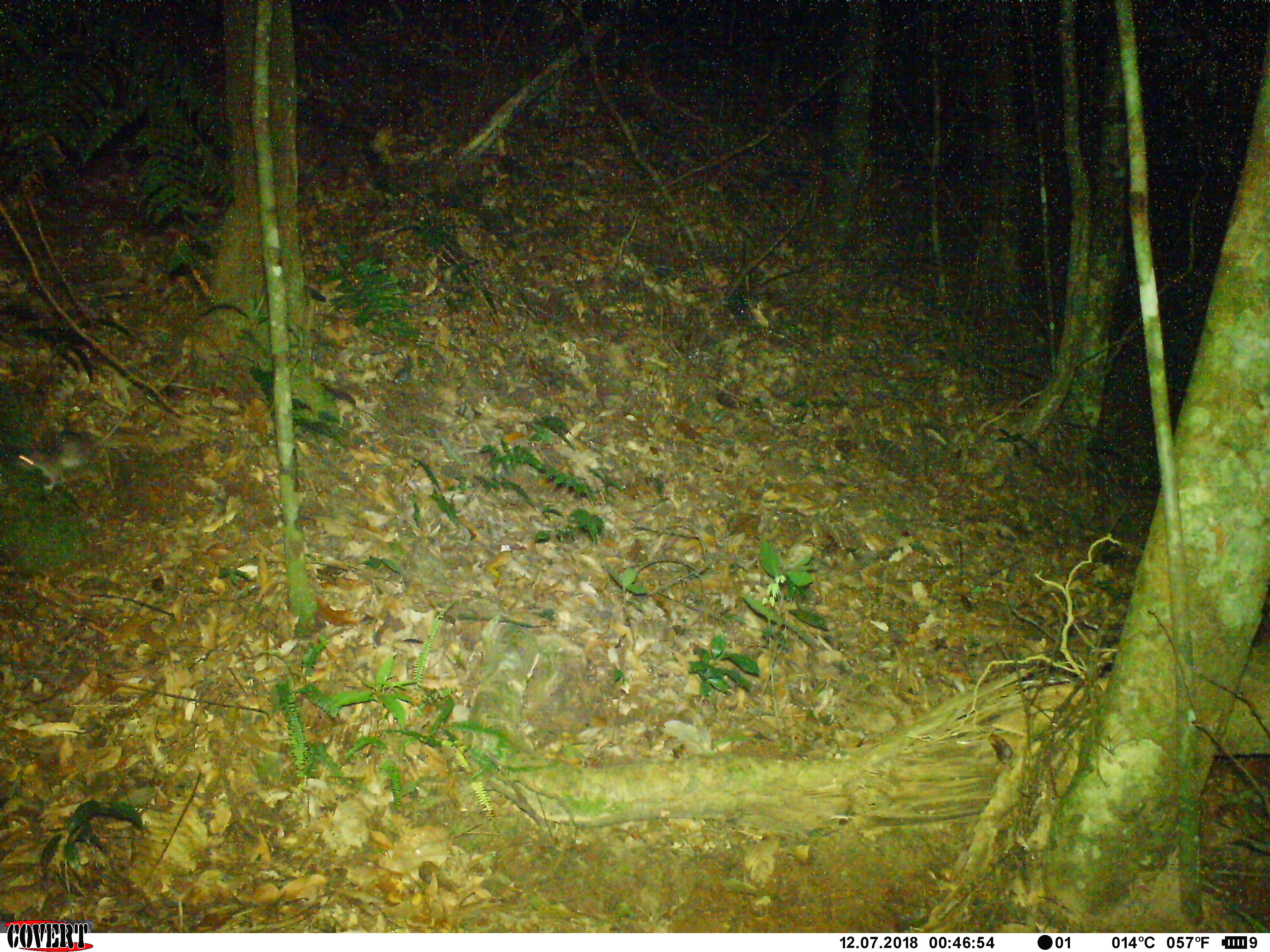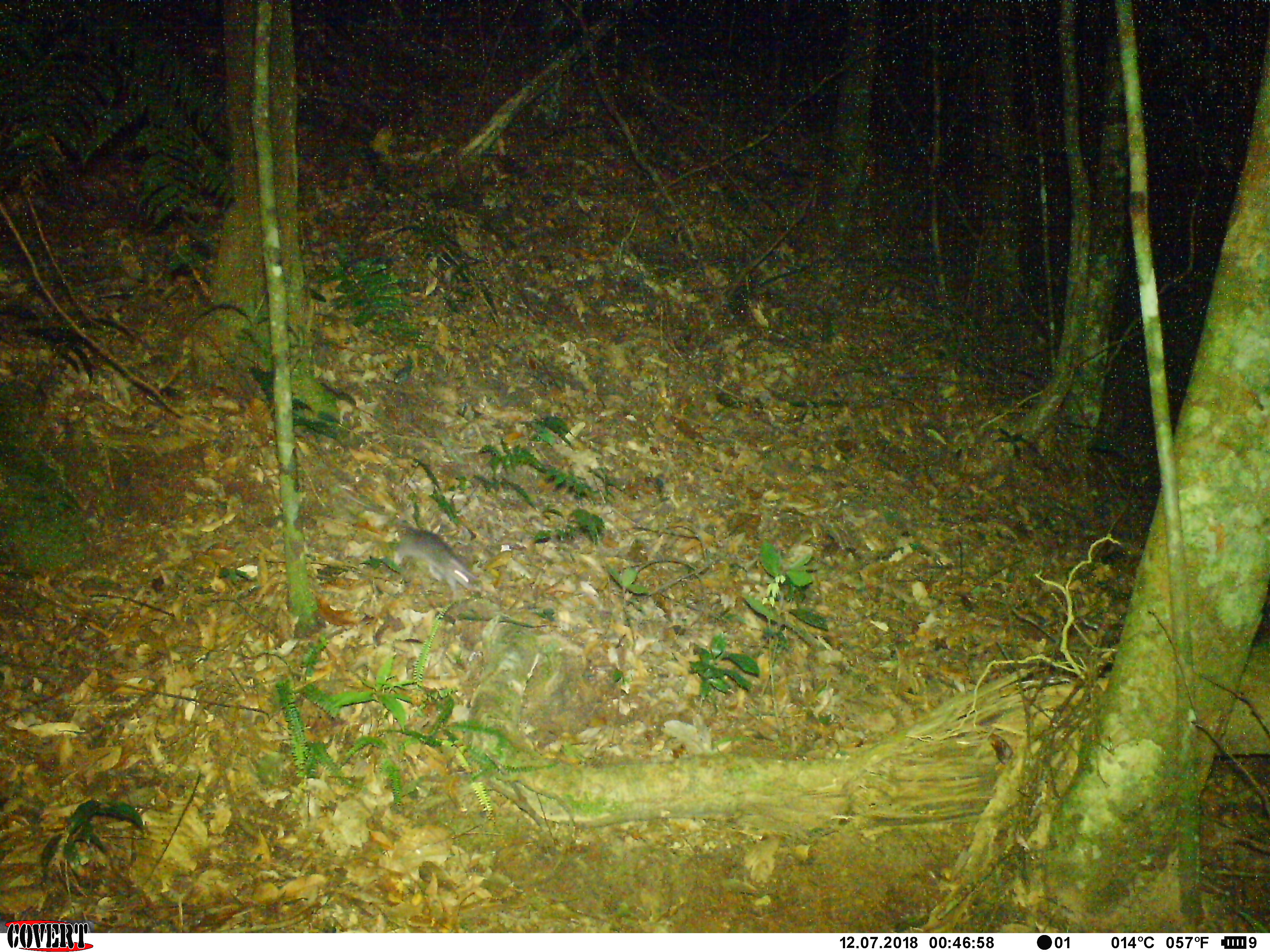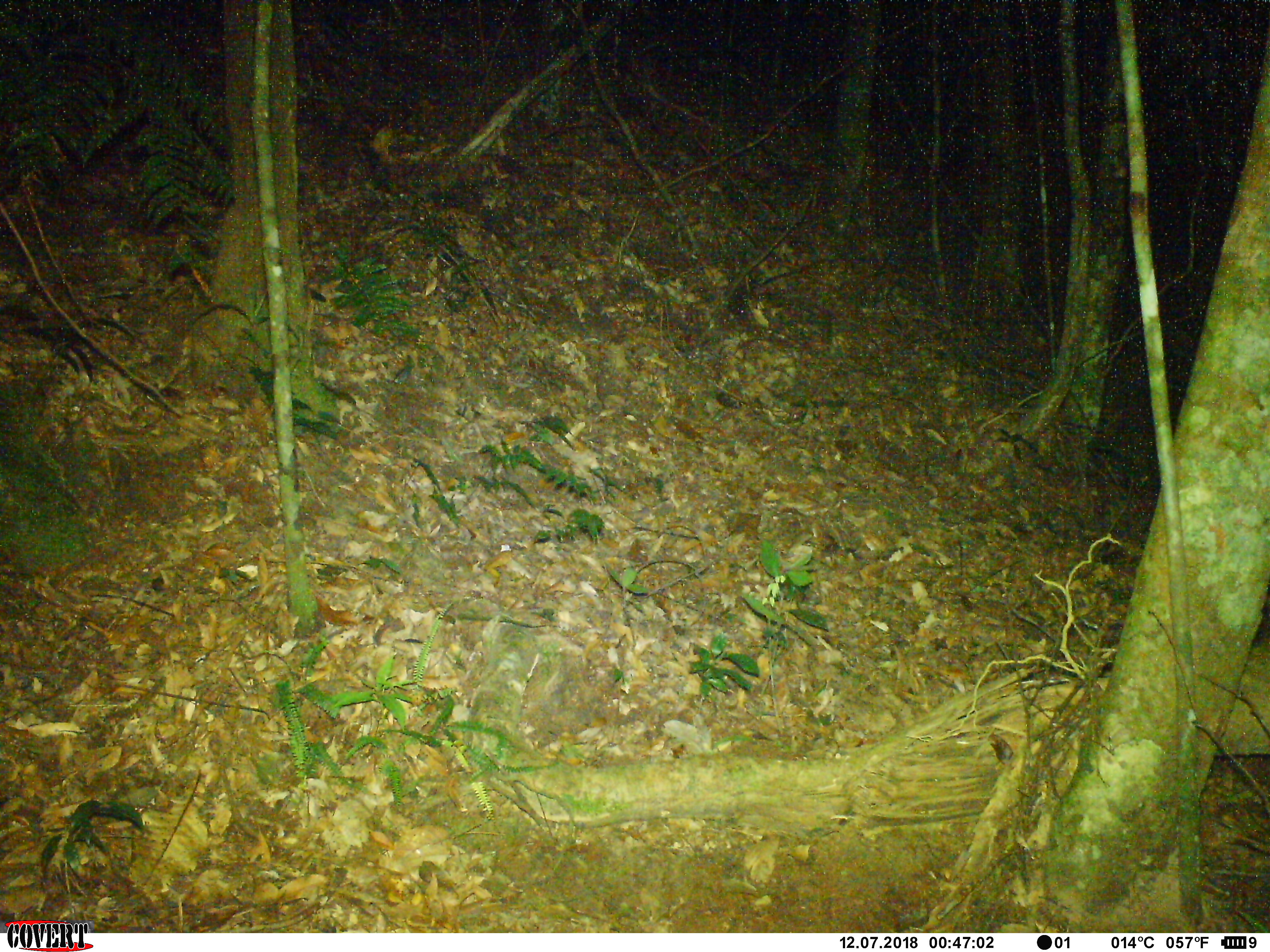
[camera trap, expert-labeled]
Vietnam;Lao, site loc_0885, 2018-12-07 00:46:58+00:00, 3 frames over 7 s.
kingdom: Animalia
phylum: Chordata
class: Mammalia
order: Rodentia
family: Muridae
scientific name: Muridae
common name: old-world mice and rats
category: unidentified murid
Unidentified murid (old-world mice and rats) (Muridae). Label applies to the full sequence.